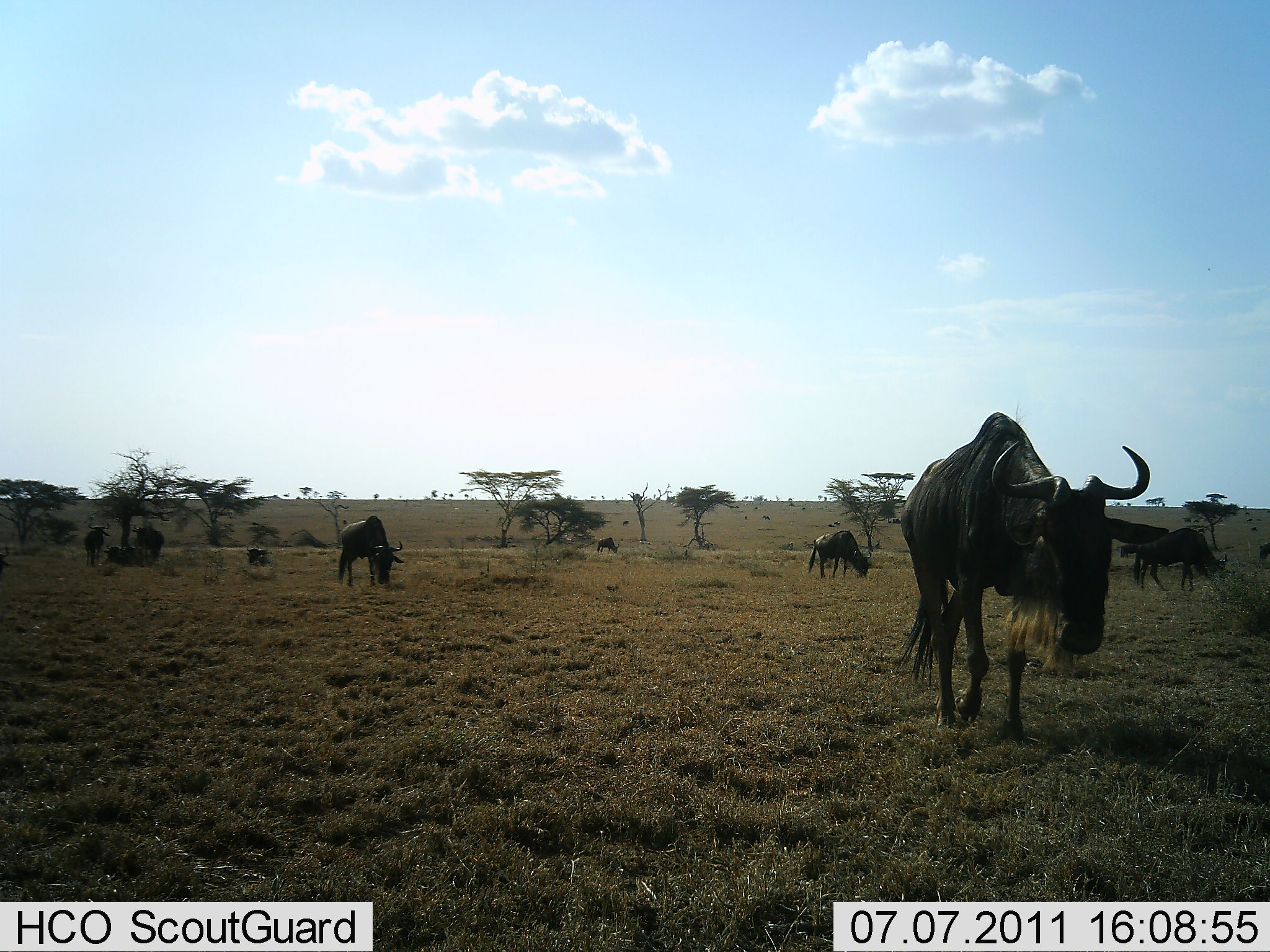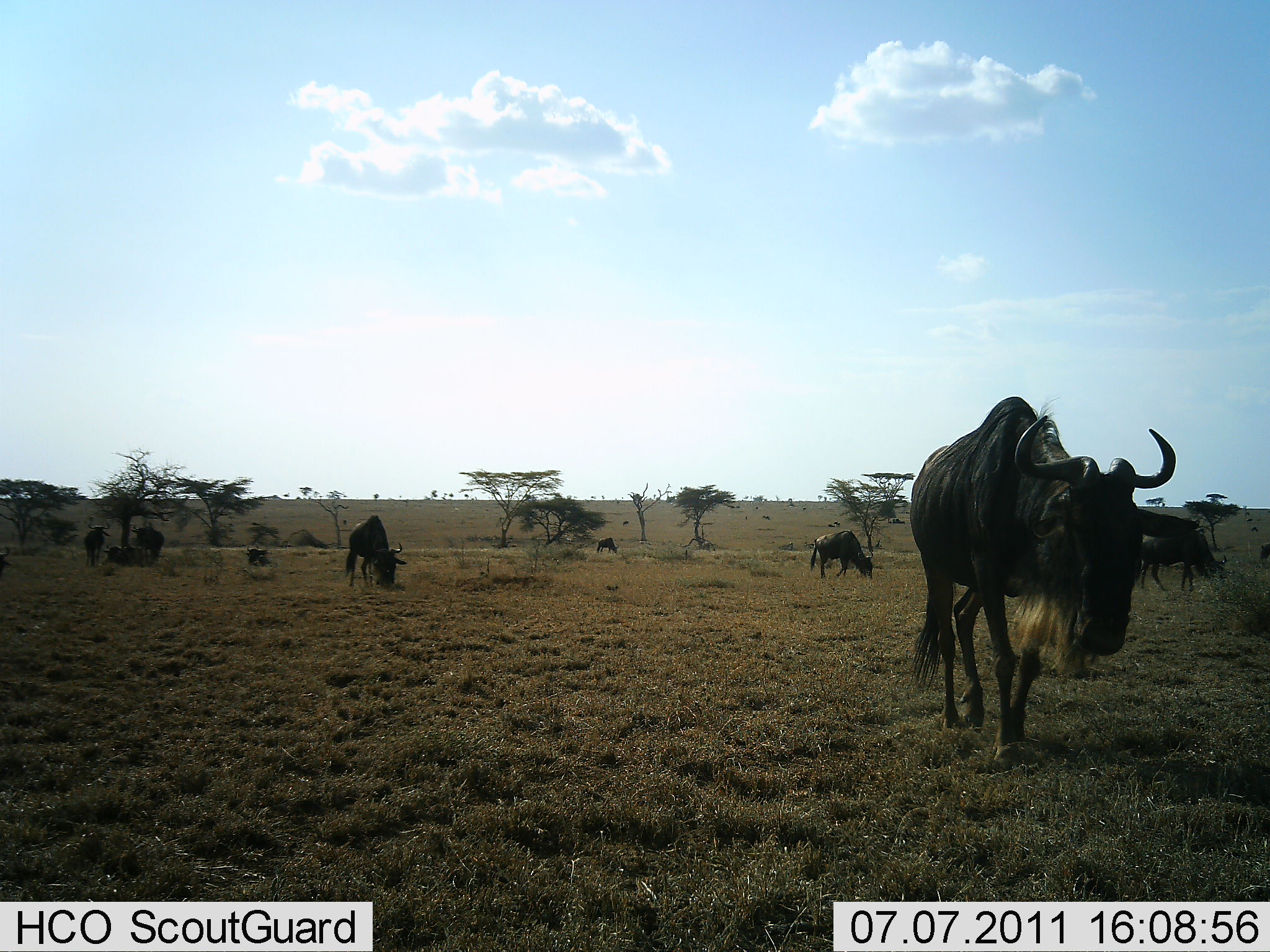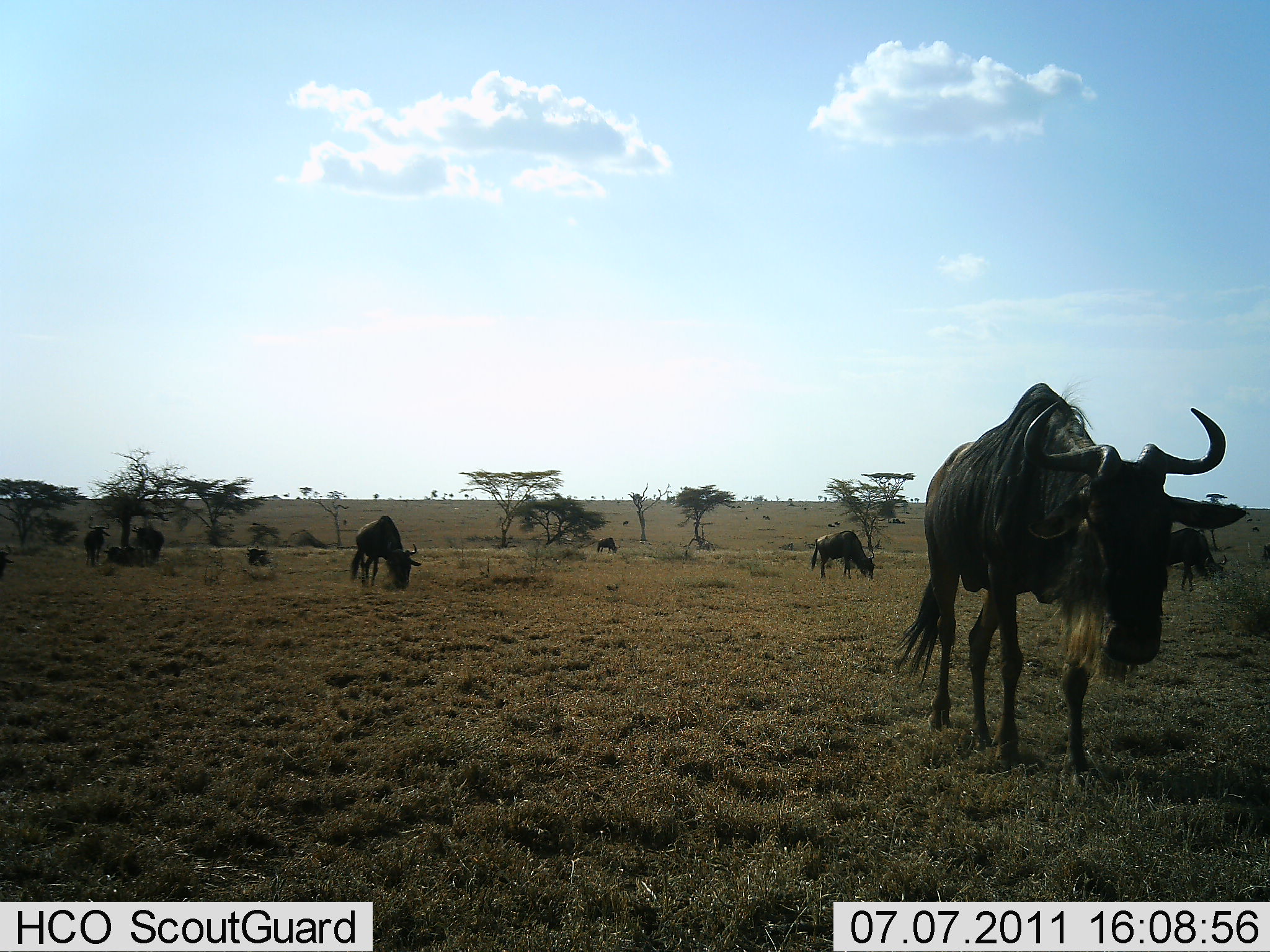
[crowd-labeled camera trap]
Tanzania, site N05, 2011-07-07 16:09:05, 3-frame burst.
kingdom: Animalia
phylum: Chordata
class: Mammalia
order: Artiodactyla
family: Bovidae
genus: Connochaetes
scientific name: Connochaetes taurinus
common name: blue wildebeest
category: wildebeest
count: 7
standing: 20%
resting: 20%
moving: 90%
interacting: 0%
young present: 0%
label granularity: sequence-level